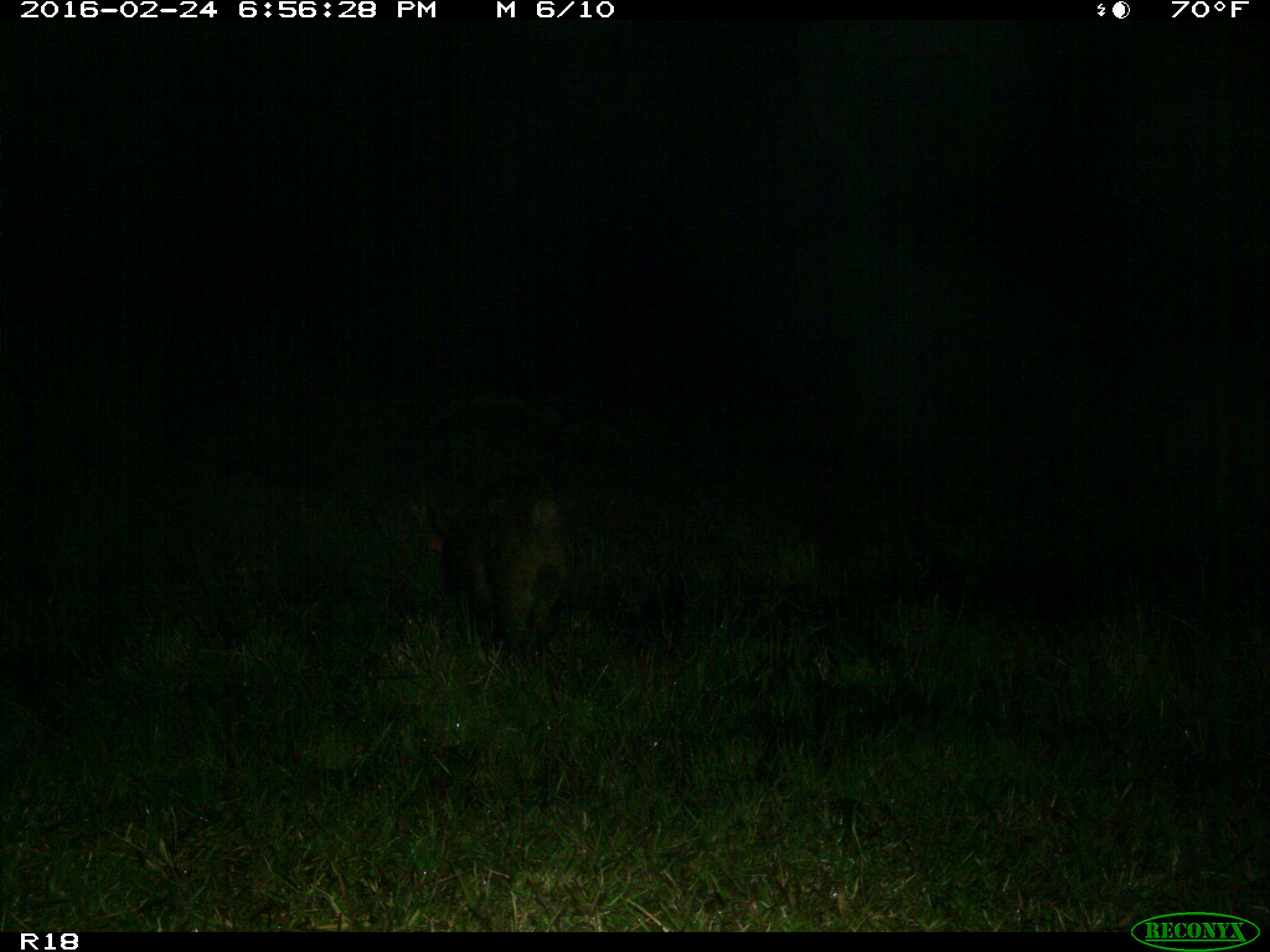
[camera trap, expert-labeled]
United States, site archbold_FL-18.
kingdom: Animalia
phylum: Chordata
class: Mammalia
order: Artiodactyla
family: Suidae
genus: Sus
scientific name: Sus scrofa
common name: wild boar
Sus scrofa (wild boar).